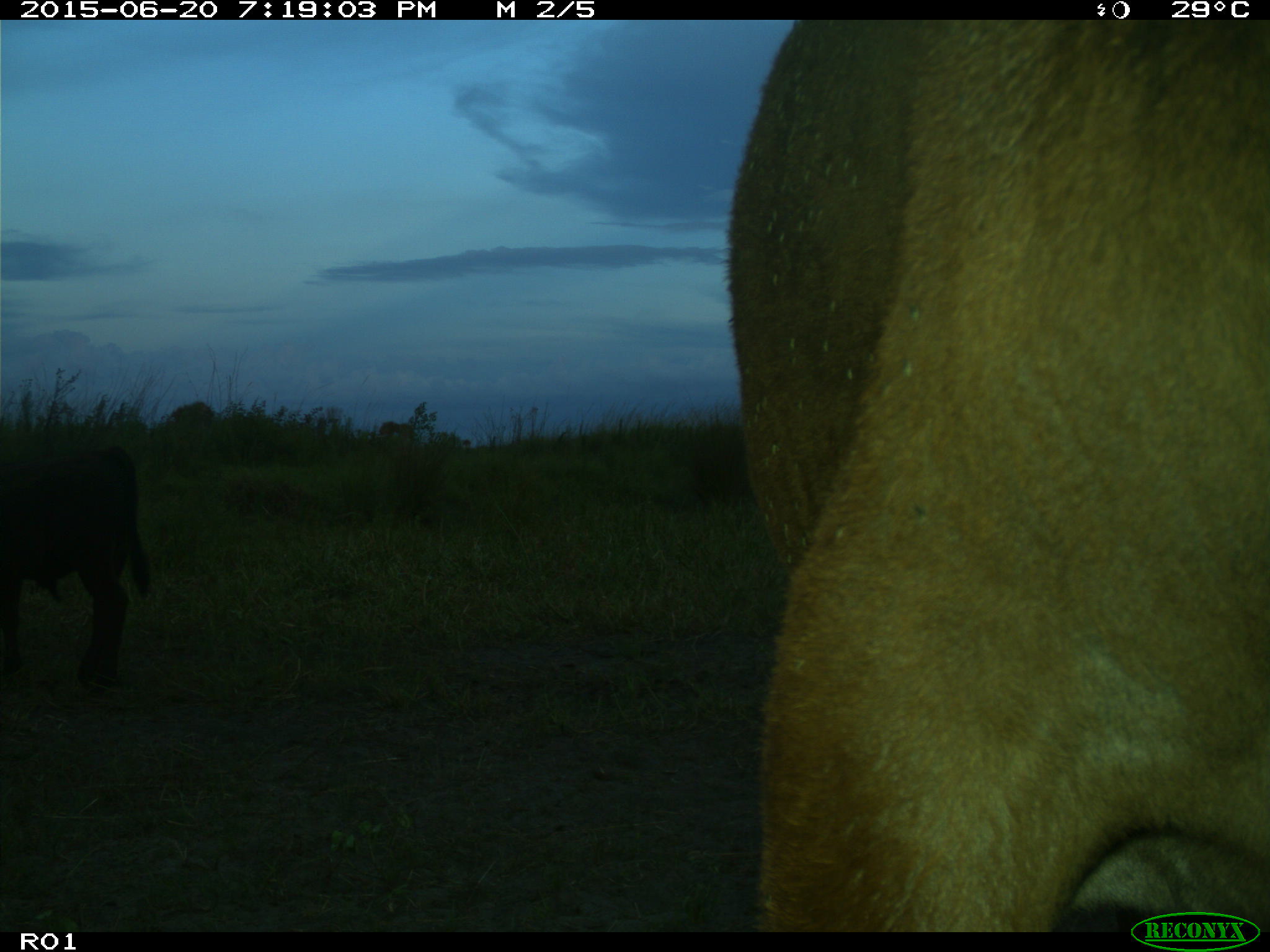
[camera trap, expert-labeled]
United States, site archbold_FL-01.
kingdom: Animalia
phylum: Chordata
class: Mammalia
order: Artiodactyla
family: Bovidae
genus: Bos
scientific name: Bos taurus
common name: domestic cow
Bos taurus (domestic cow).